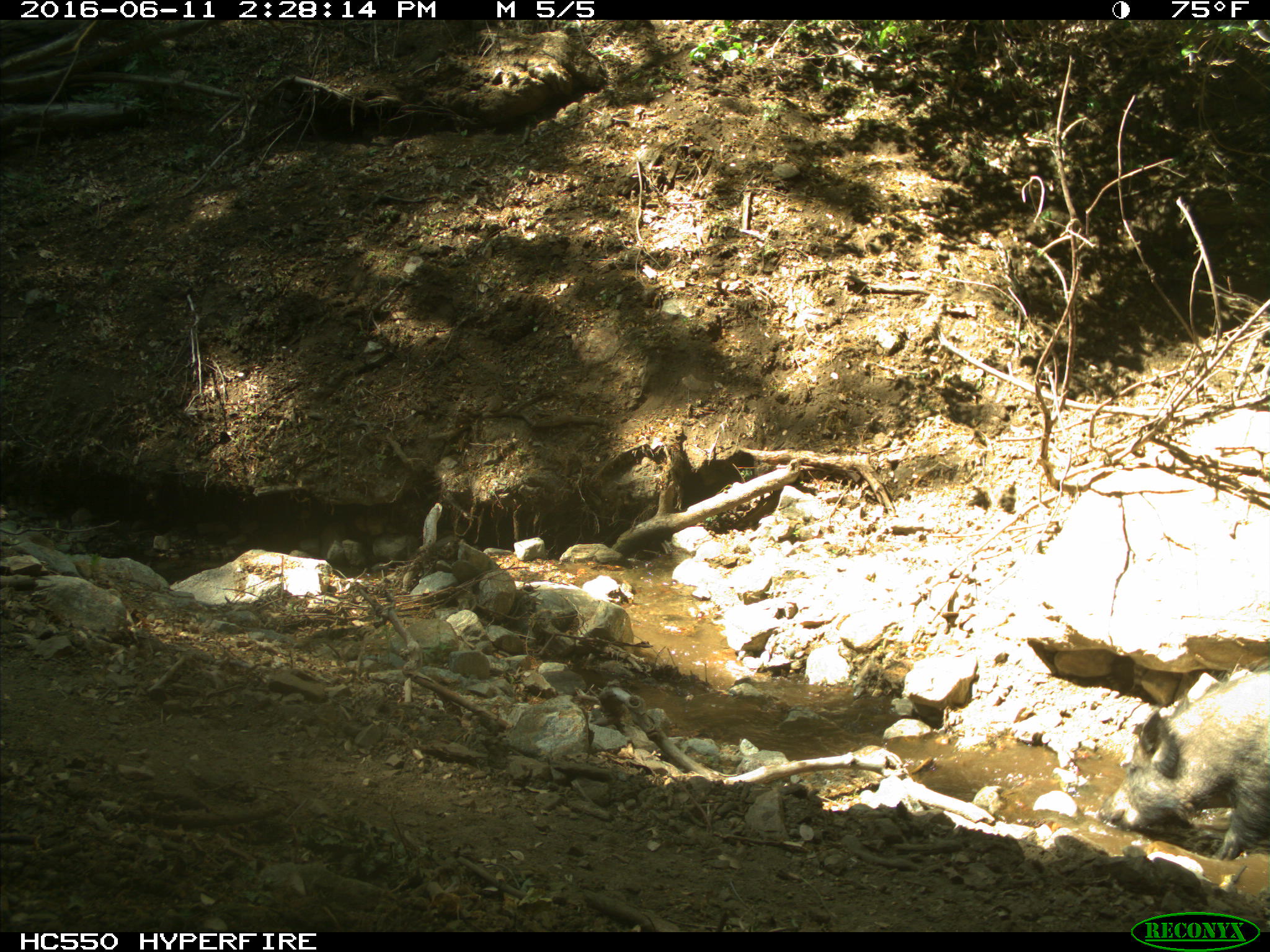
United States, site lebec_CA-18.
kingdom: Animalia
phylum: Chordata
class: Mammalia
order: Artiodactyla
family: Suidae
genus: Sus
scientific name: Sus scrofa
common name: wild boar